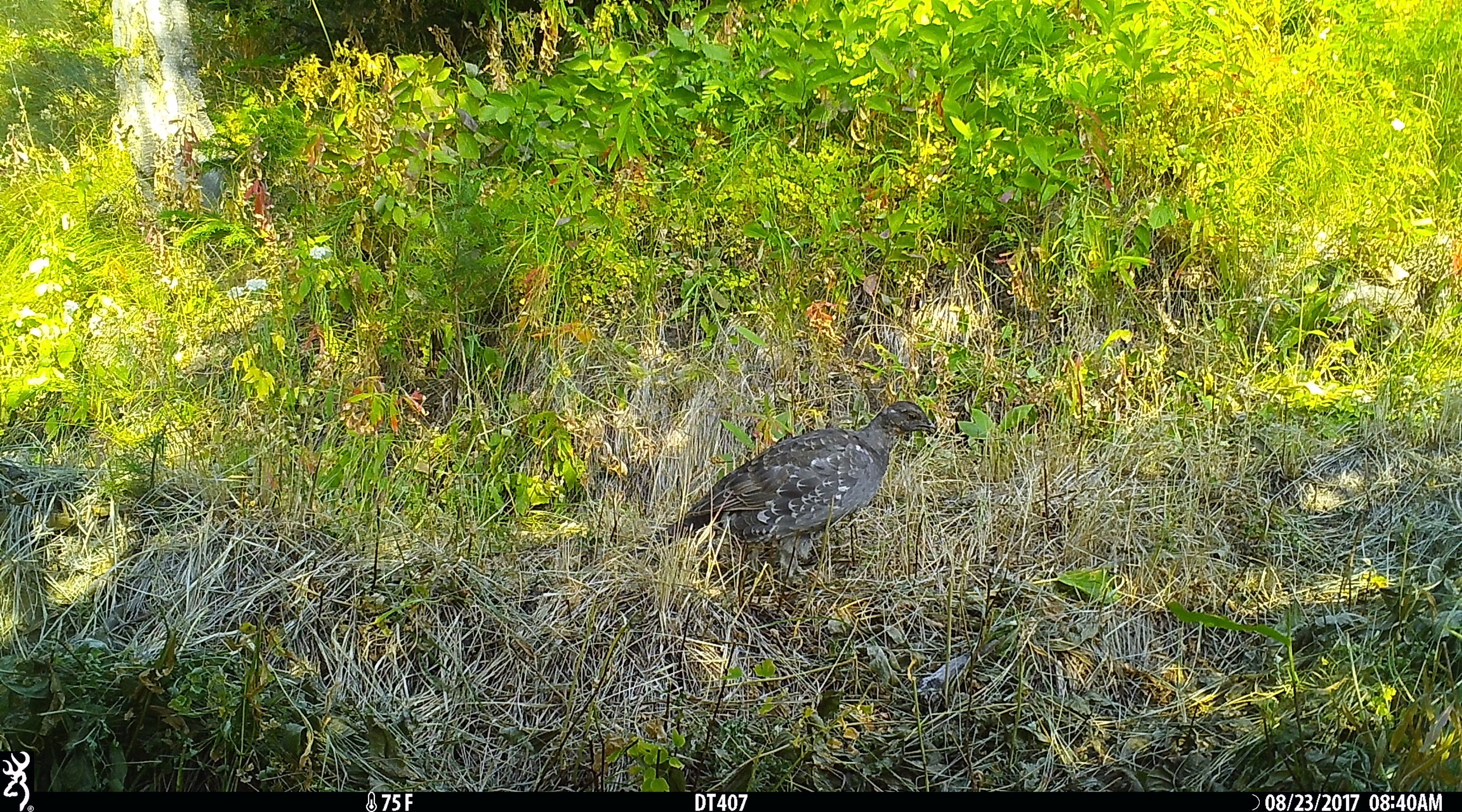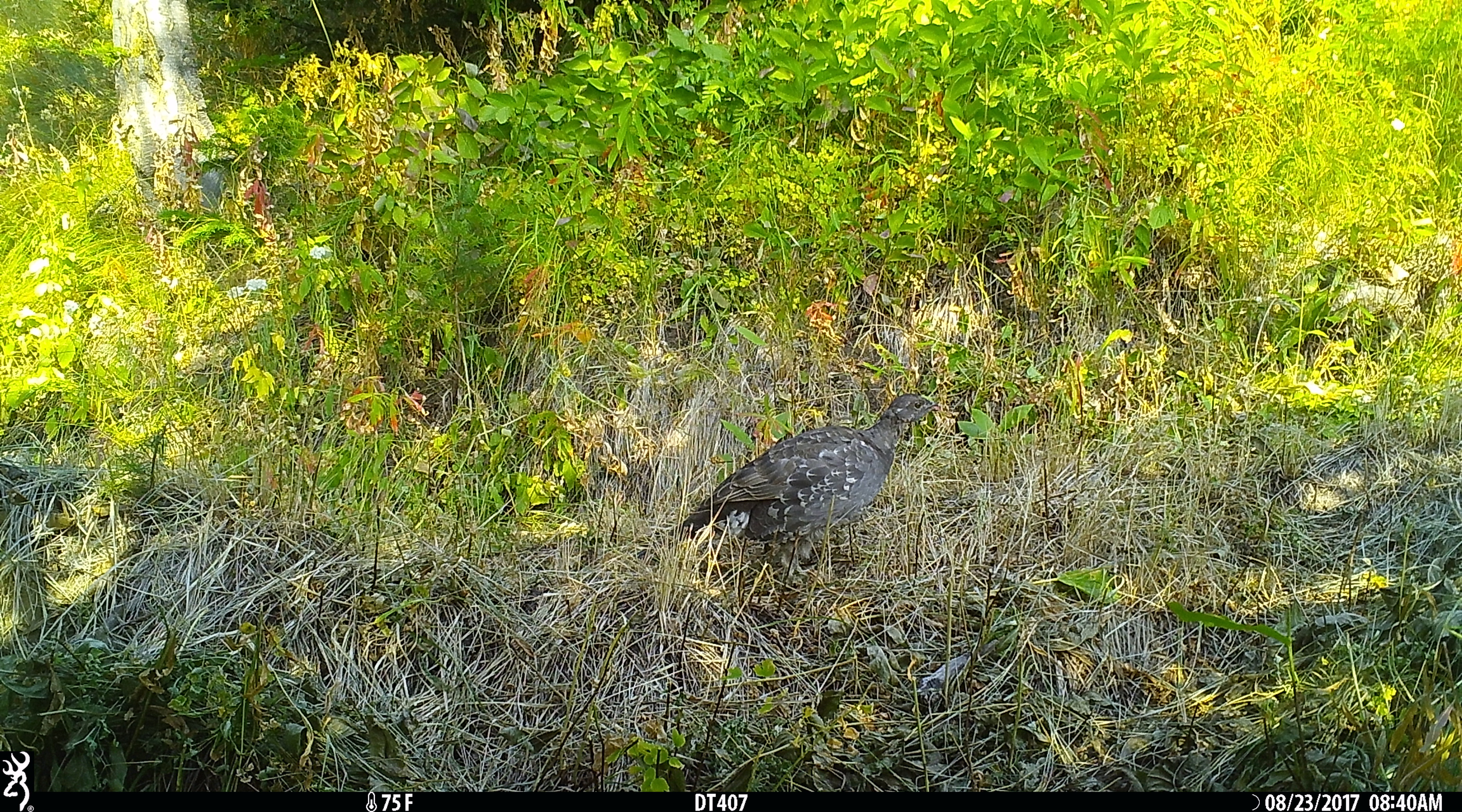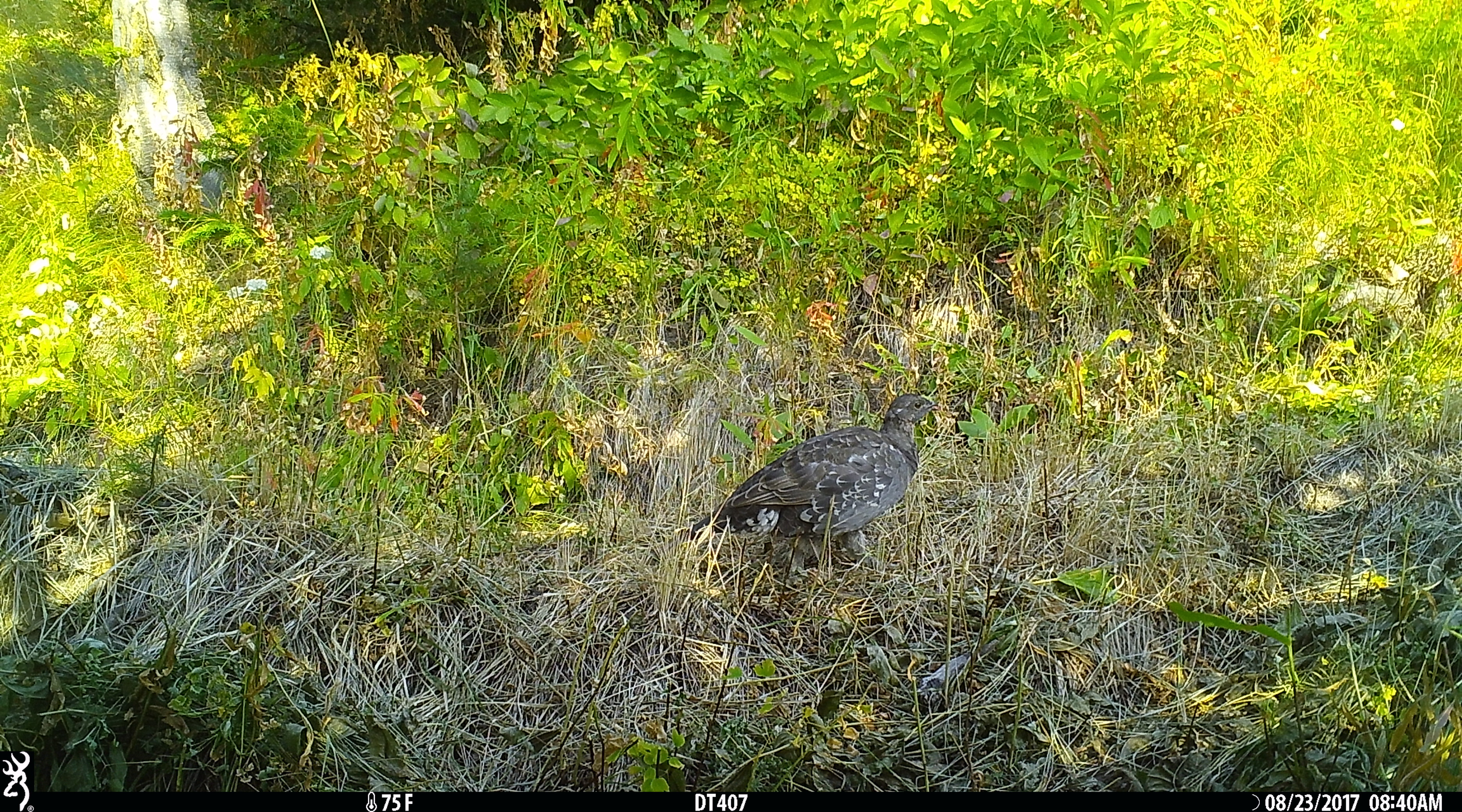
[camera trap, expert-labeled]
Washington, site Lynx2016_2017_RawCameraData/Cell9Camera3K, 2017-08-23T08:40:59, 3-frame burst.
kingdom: Animalia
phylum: Chordata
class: Aves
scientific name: Aves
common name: birds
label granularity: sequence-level